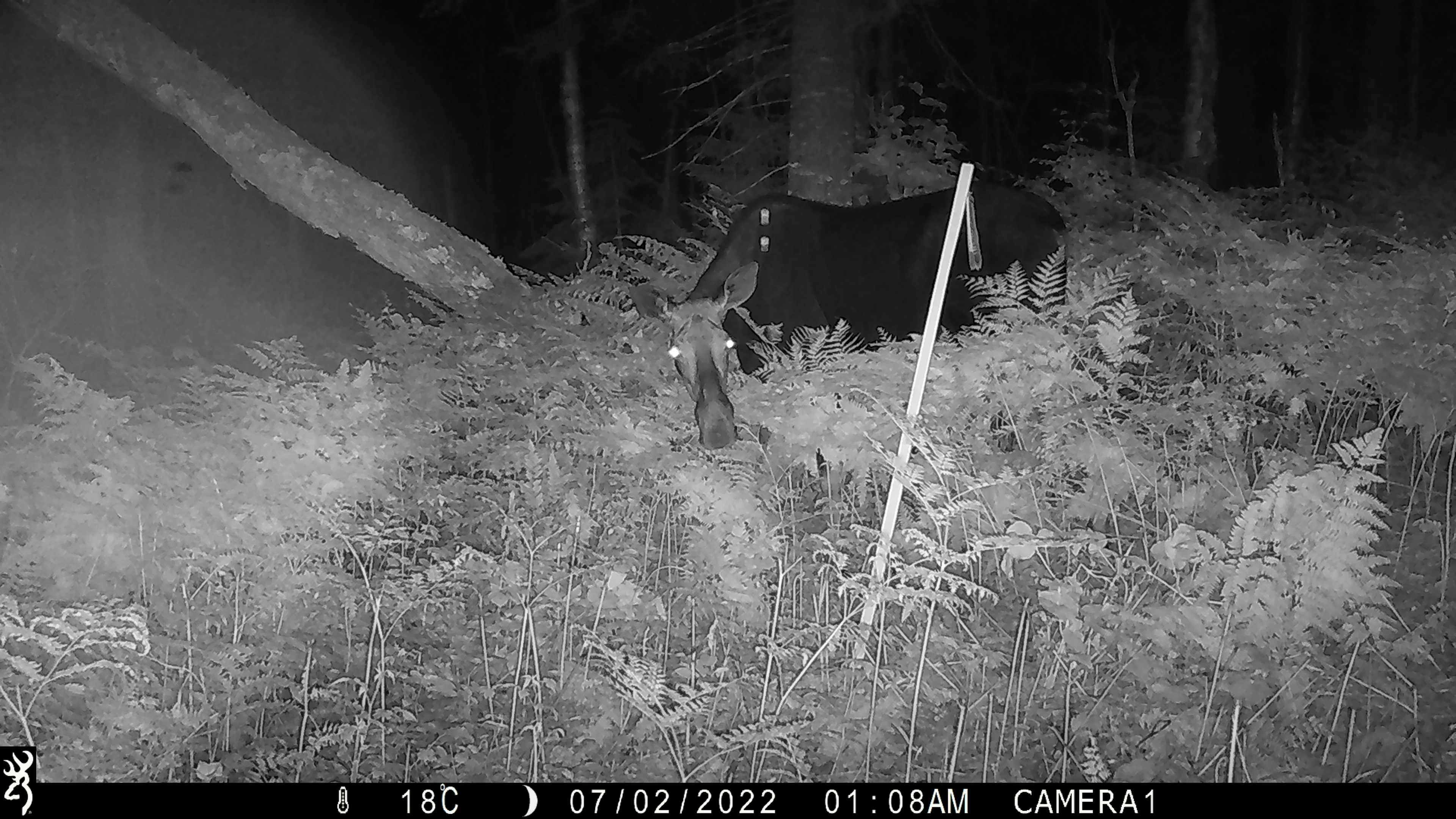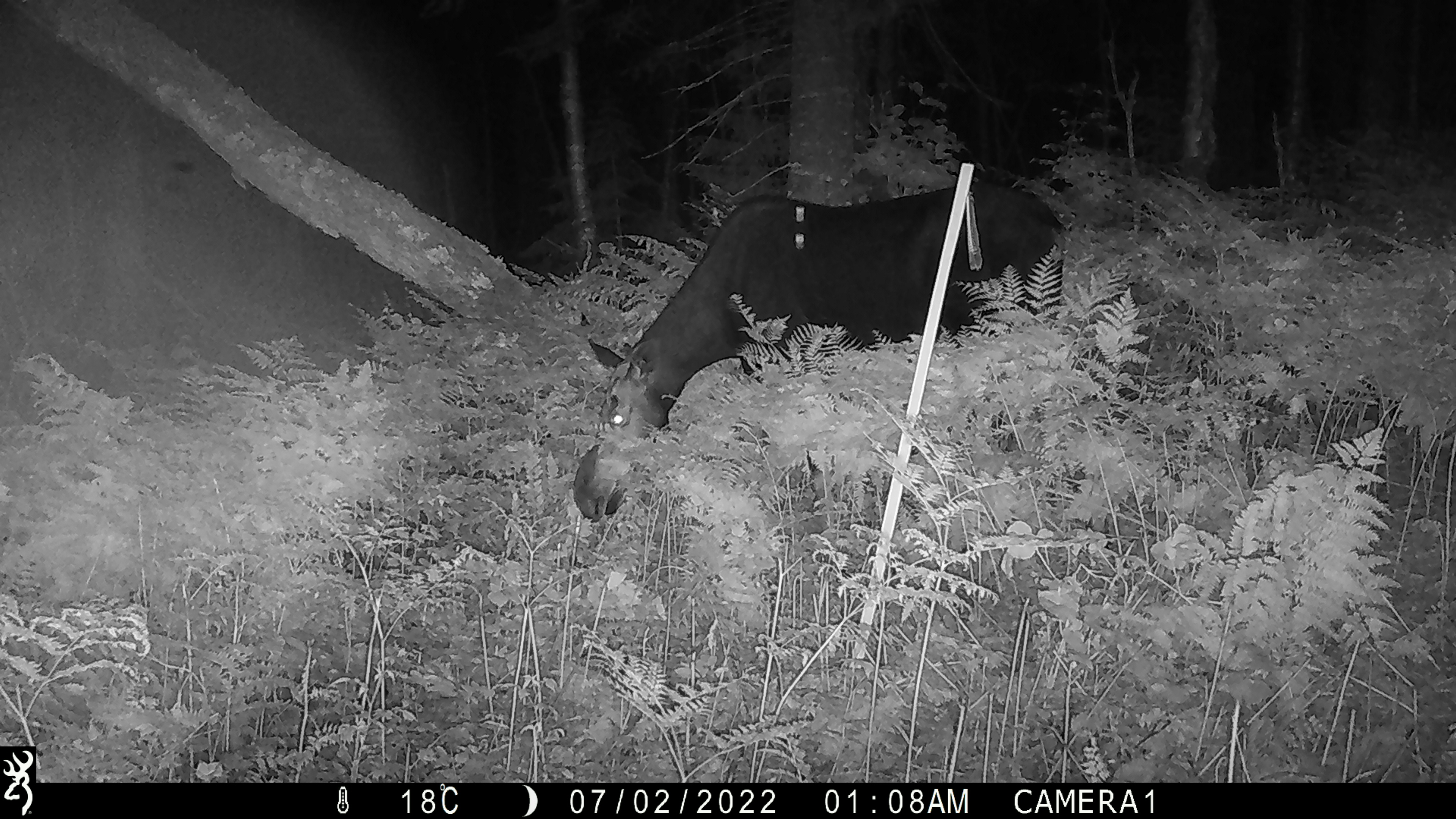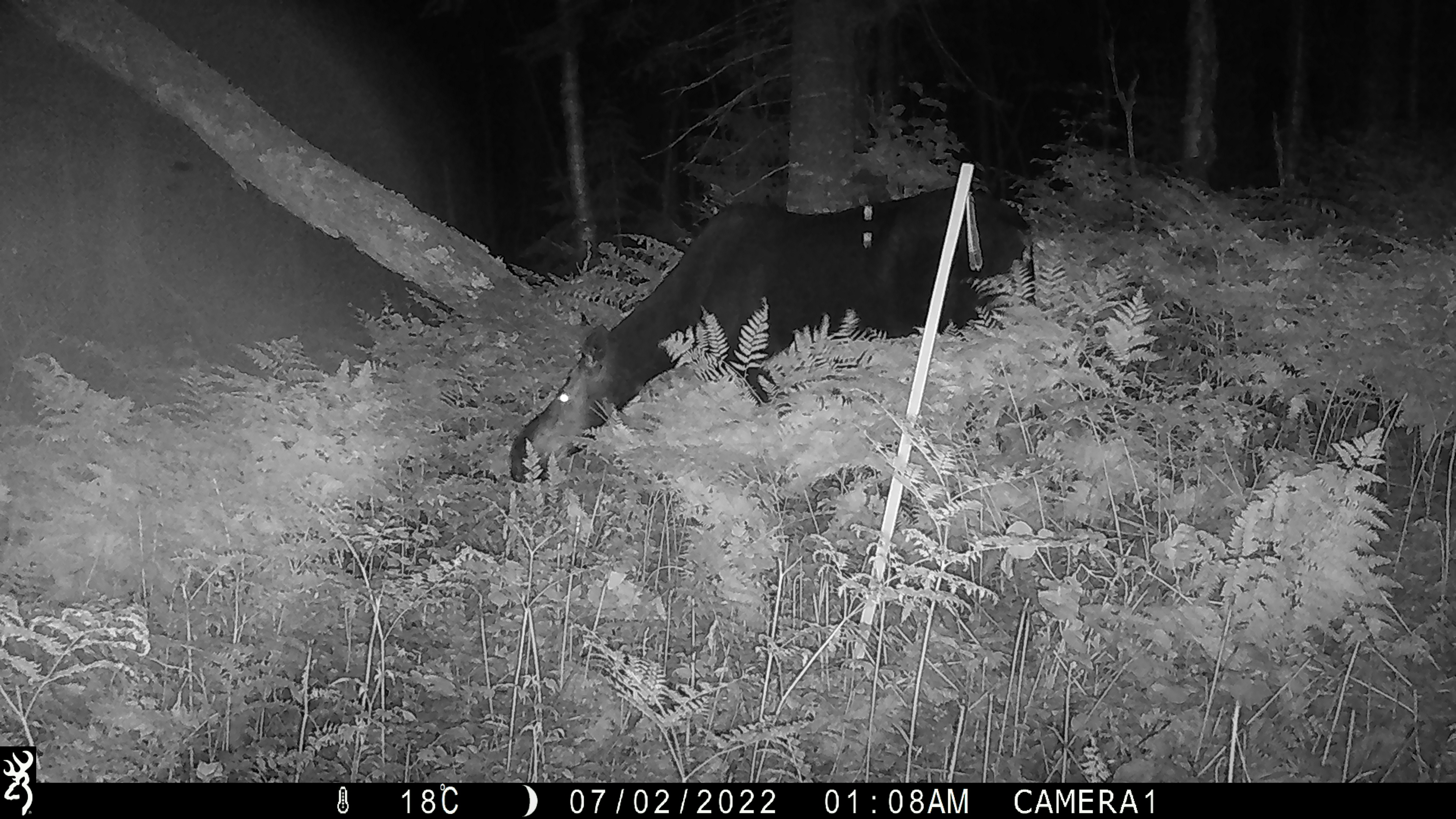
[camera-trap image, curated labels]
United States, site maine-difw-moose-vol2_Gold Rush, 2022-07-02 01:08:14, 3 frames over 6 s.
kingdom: Animalia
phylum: Chordata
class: Mammalia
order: Artiodactyla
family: Cervidae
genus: Alces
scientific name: Alces alces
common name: moose